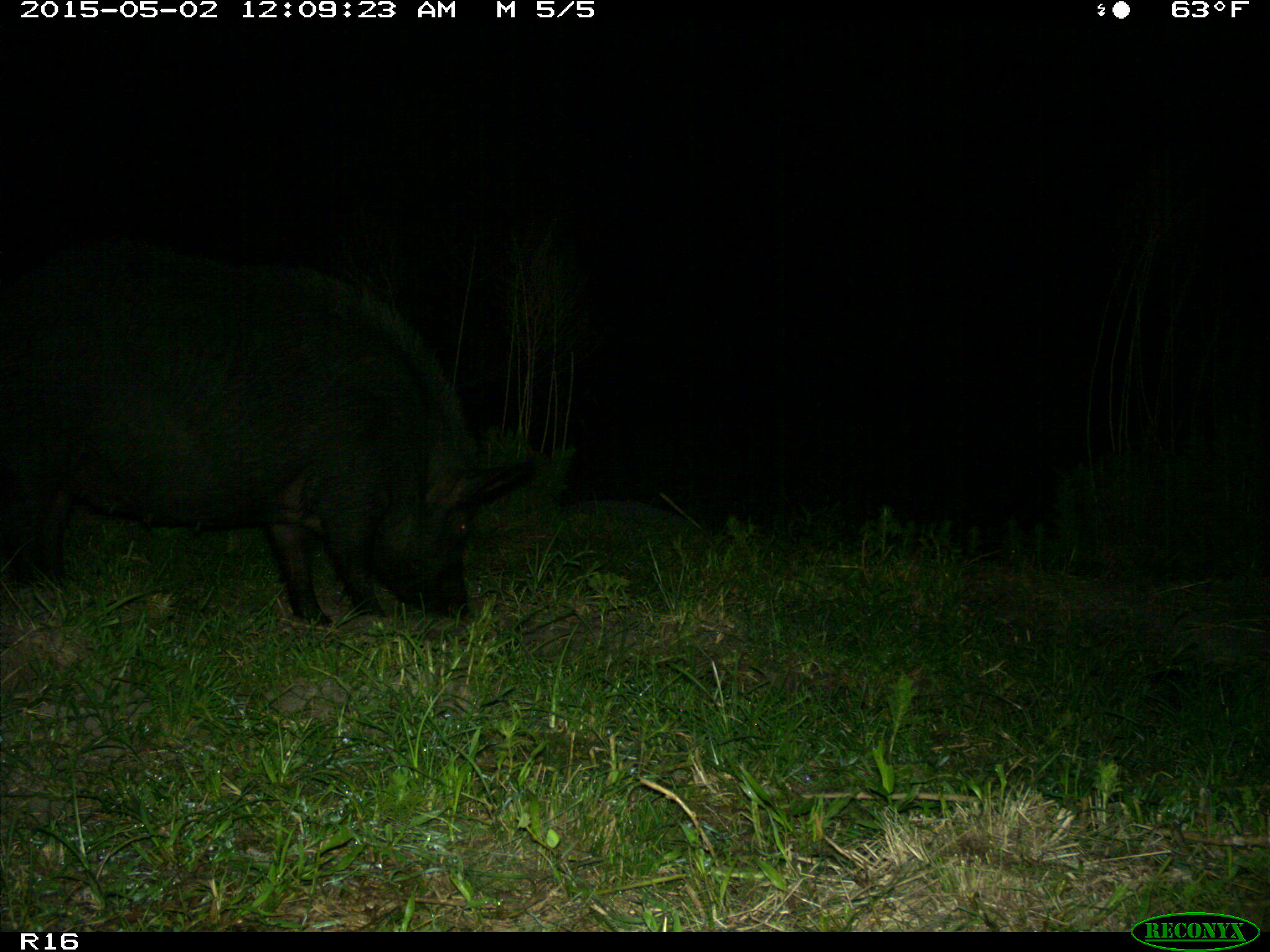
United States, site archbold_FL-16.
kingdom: Animalia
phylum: Chordata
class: Mammalia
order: Artiodactyla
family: Suidae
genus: Sus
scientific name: Sus scrofa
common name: wild boar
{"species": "Sus scrofa (wild boar)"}